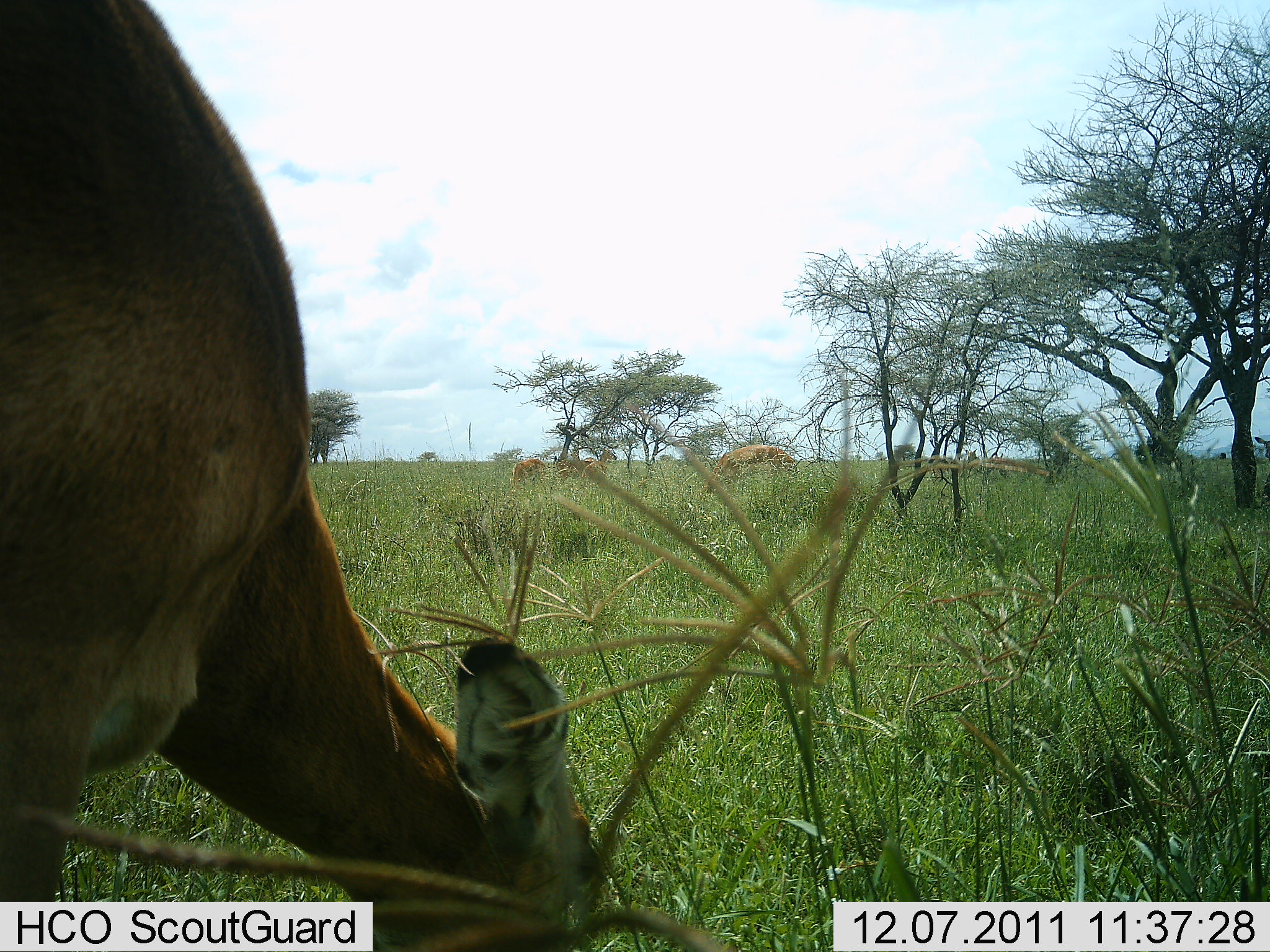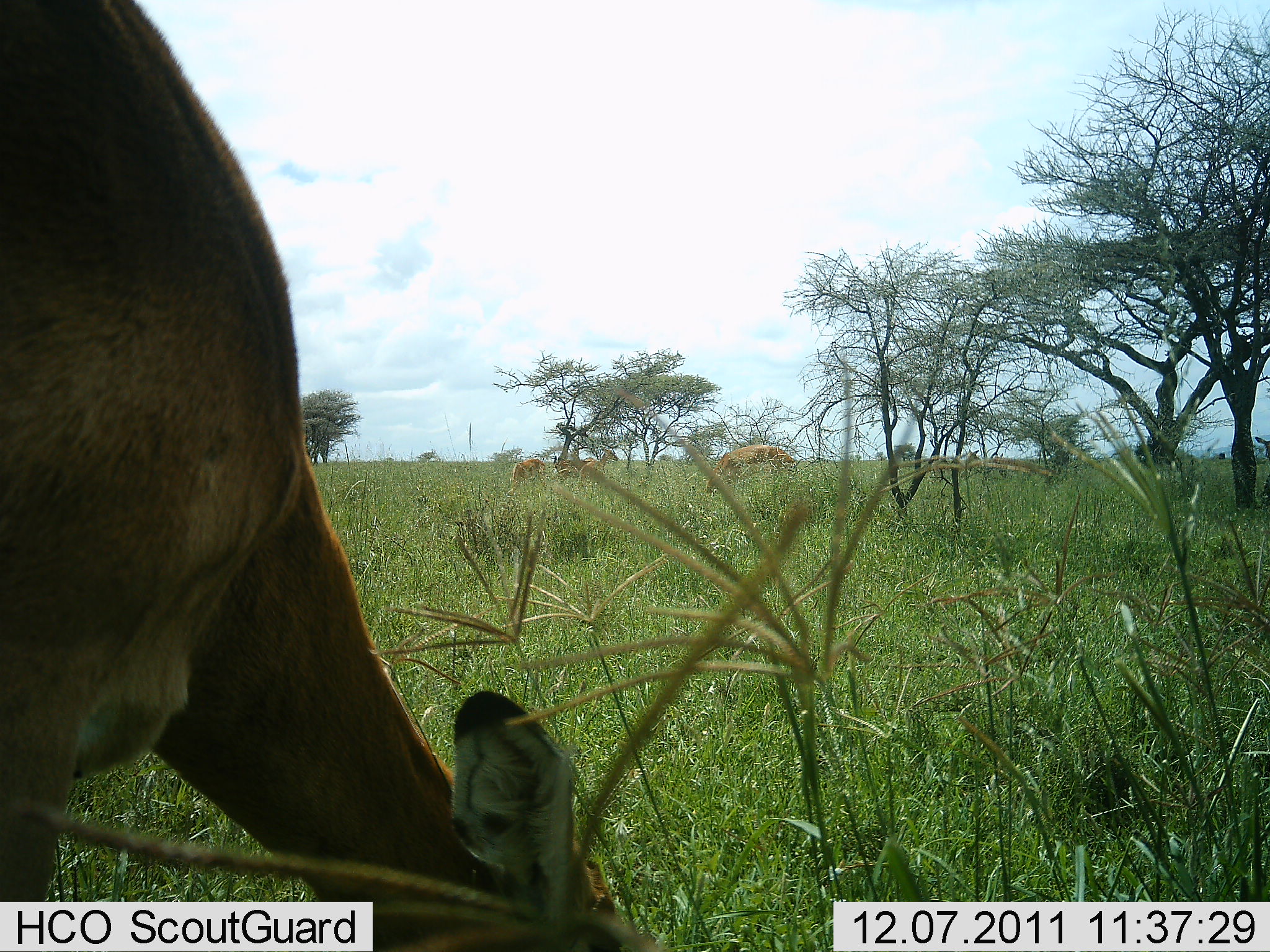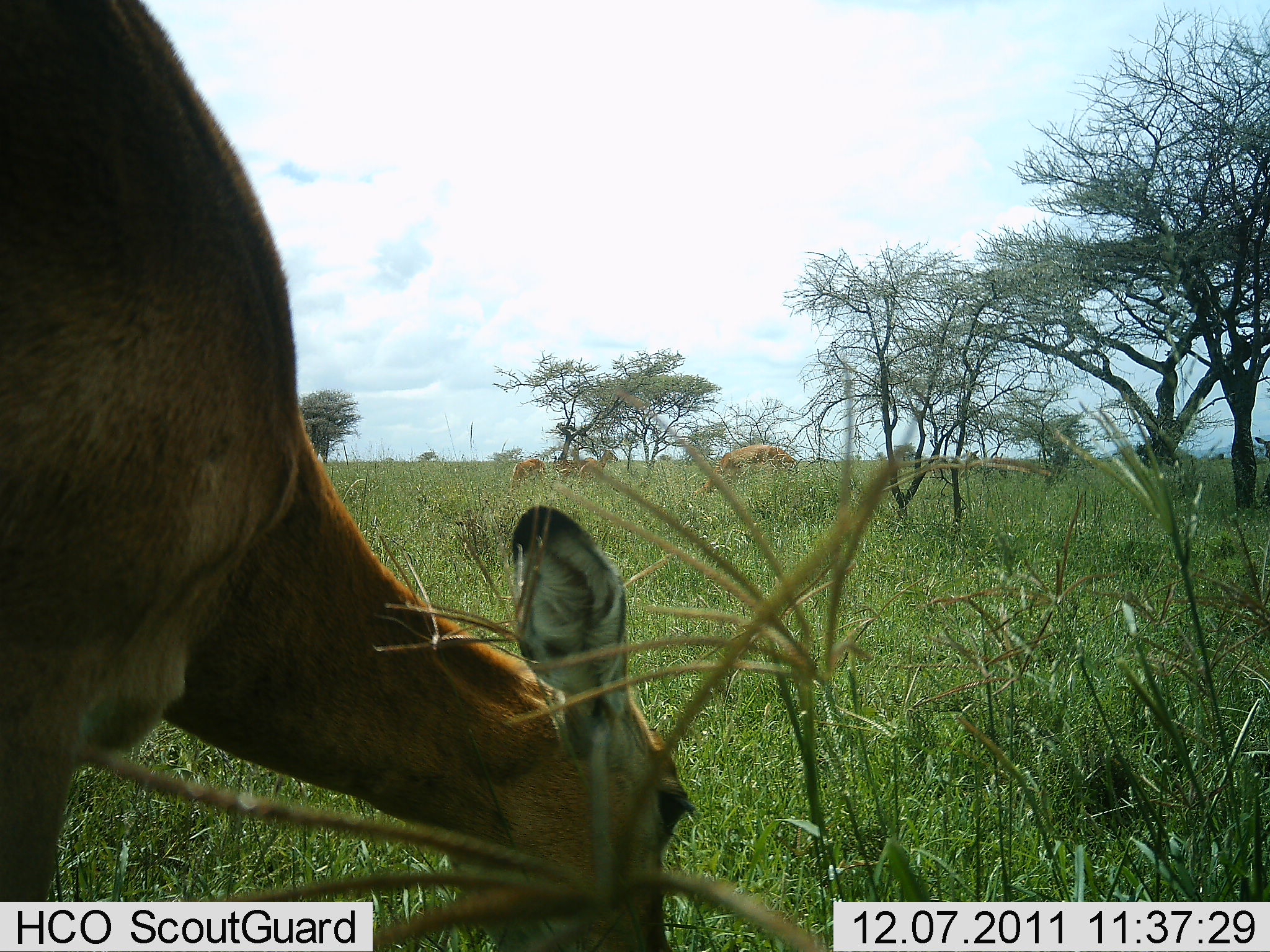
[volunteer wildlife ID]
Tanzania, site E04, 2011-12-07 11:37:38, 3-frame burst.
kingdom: Animalia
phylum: Chordata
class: Mammalia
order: Artiodactyla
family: Bovidae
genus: Aepyceros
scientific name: Aepyceros melampus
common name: impala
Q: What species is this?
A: Impala (Aepyceros melampus).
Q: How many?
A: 4.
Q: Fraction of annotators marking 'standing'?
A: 7%.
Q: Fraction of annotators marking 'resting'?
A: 0%.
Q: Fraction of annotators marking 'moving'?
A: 7%.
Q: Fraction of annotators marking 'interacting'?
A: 0%.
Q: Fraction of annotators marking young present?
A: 0%.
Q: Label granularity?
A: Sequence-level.